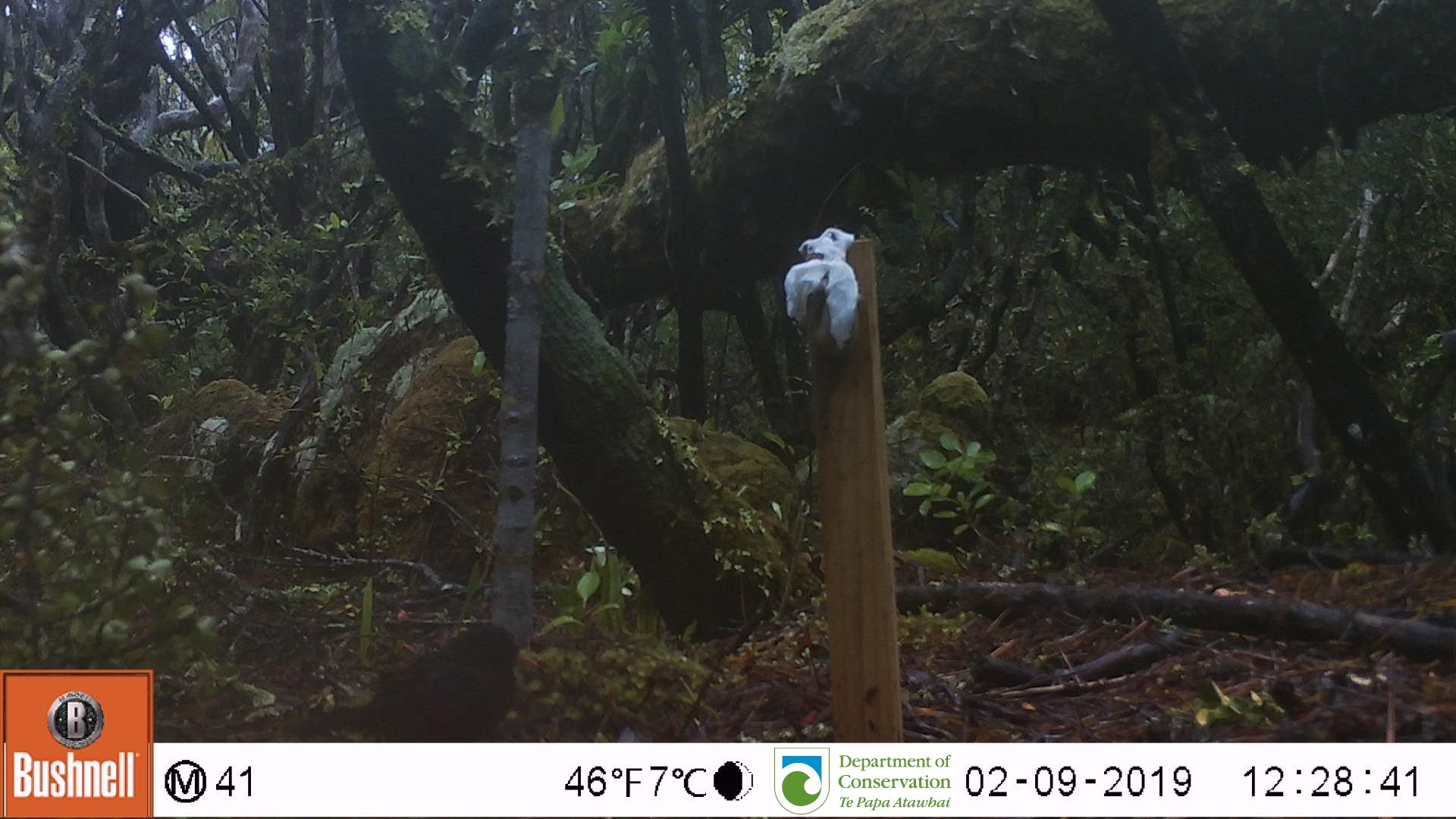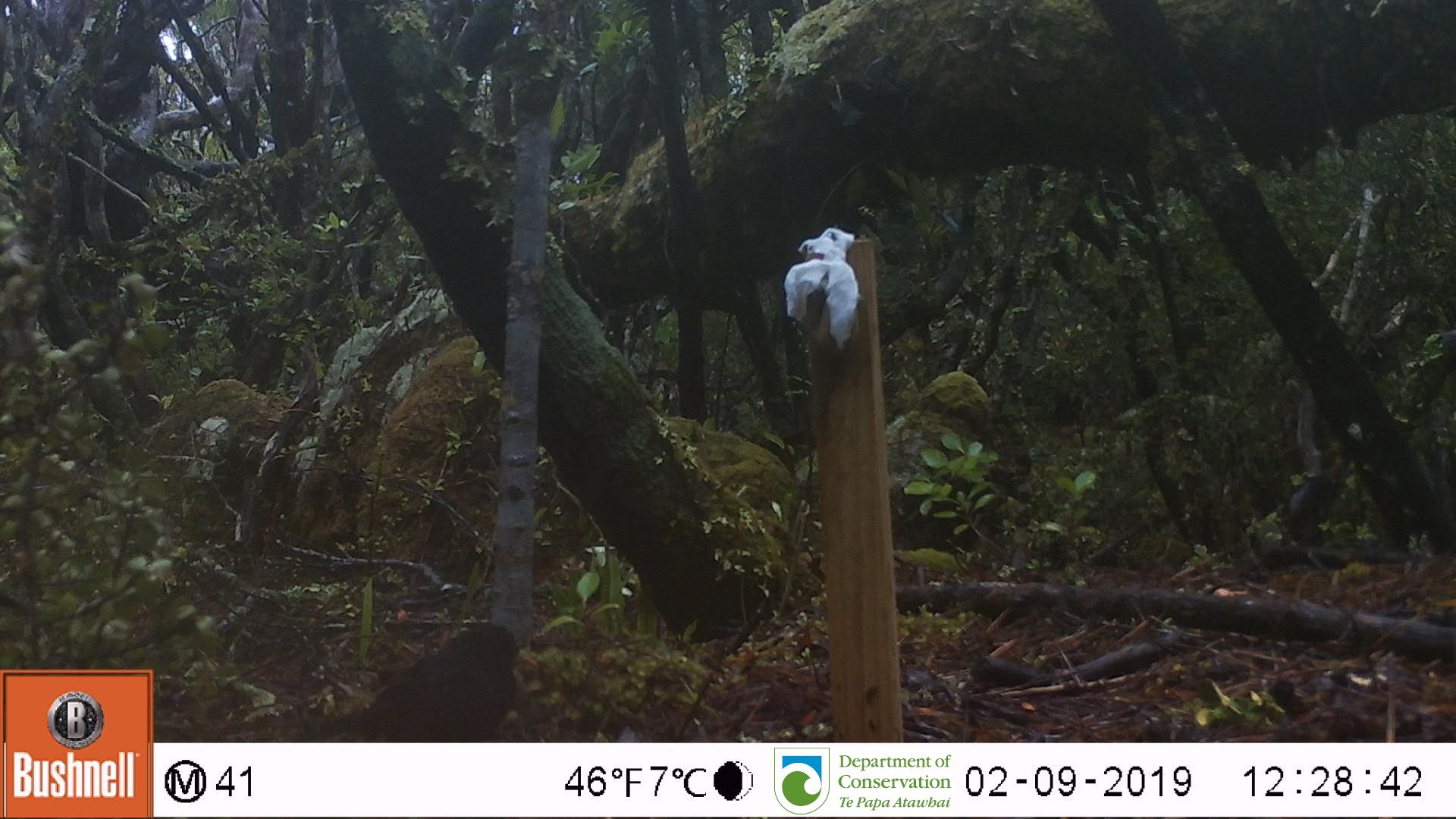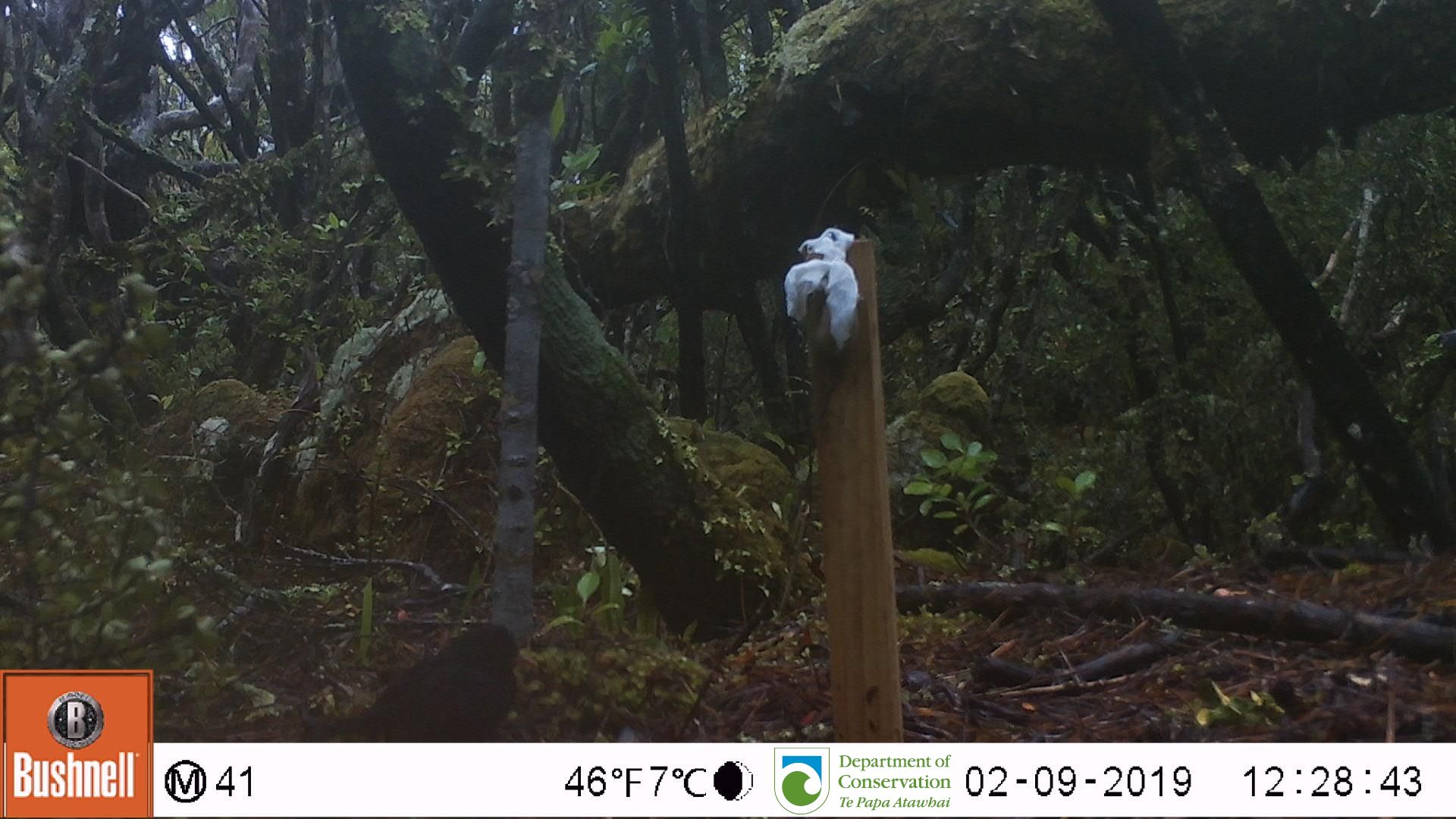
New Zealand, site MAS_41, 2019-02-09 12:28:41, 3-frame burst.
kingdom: Animalia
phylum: Chordata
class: Aves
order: Passeriformes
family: Turdidae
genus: Turdus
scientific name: Turdus merula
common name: eurasian blackbird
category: blackbird